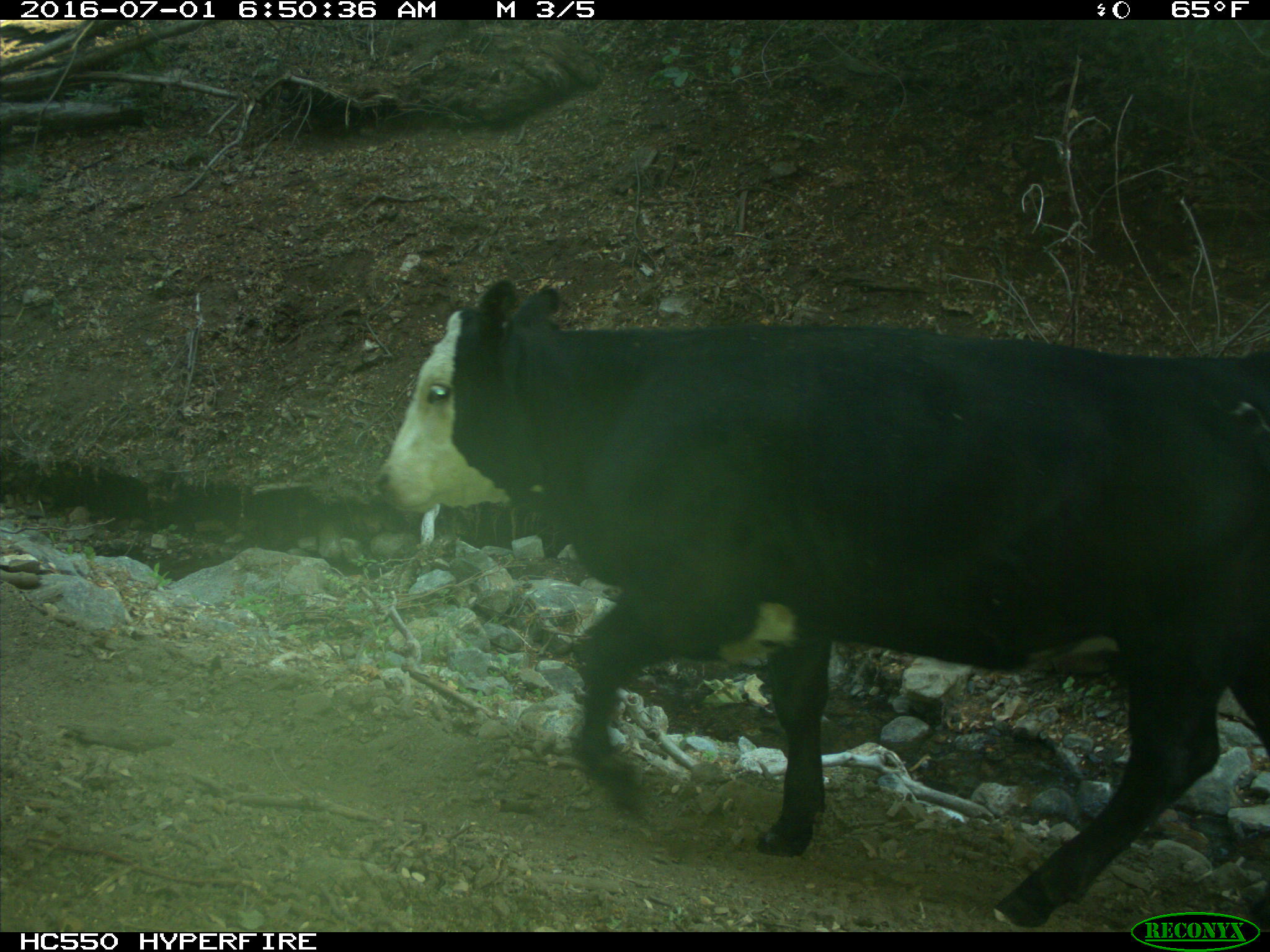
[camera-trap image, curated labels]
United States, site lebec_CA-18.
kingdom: Animalia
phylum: Chordata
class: Mammalia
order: Artiodactyla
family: Bovidae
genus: Bos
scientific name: Bos taurus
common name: domestic cow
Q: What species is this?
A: Bos taurus (domestic cow).